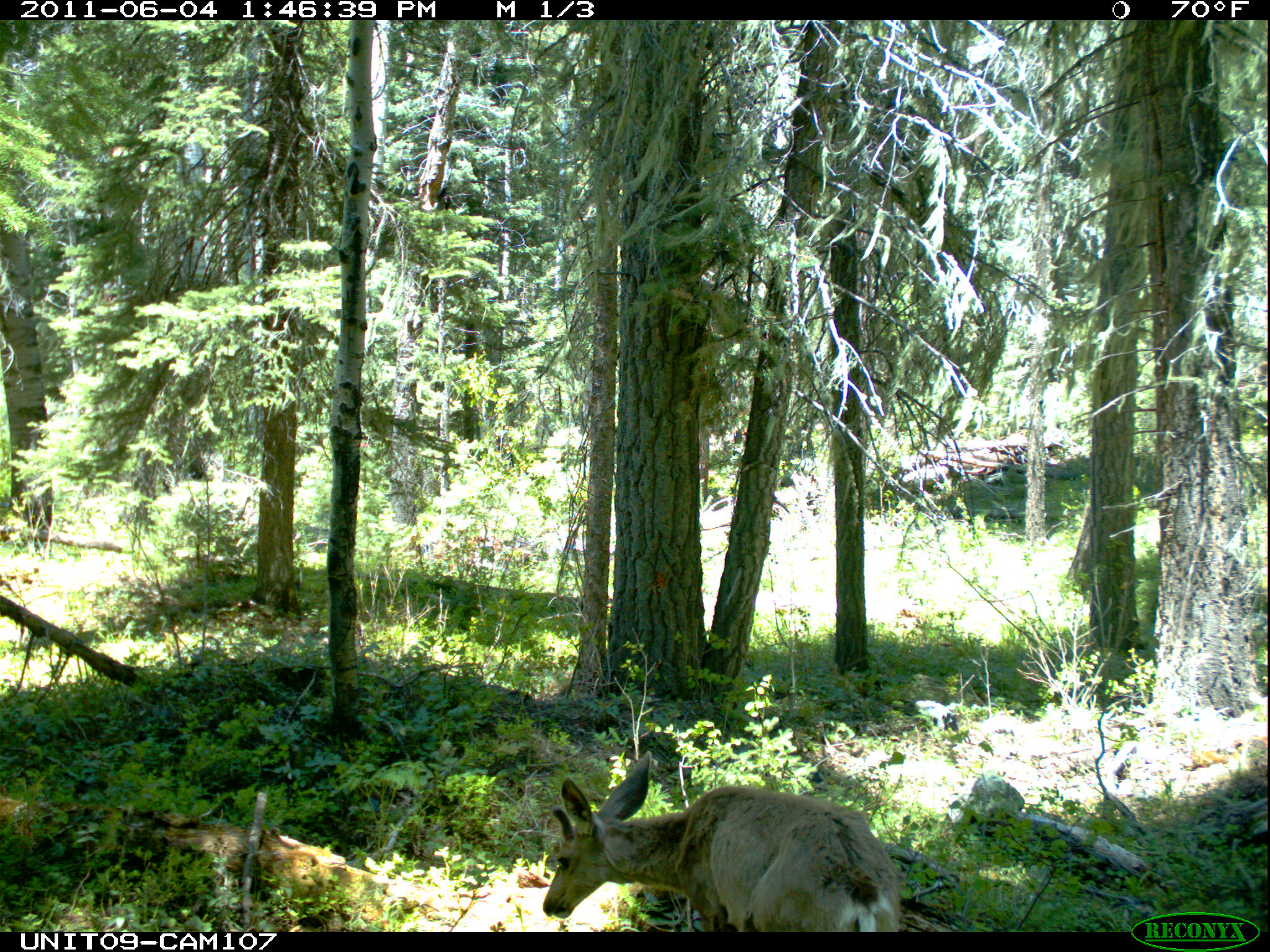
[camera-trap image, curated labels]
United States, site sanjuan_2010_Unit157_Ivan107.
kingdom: Animalia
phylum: Chordata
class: Mammalia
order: Artiodactyla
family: Cervidae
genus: Odocoileus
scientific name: Odocoileus hemionus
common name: mule deer